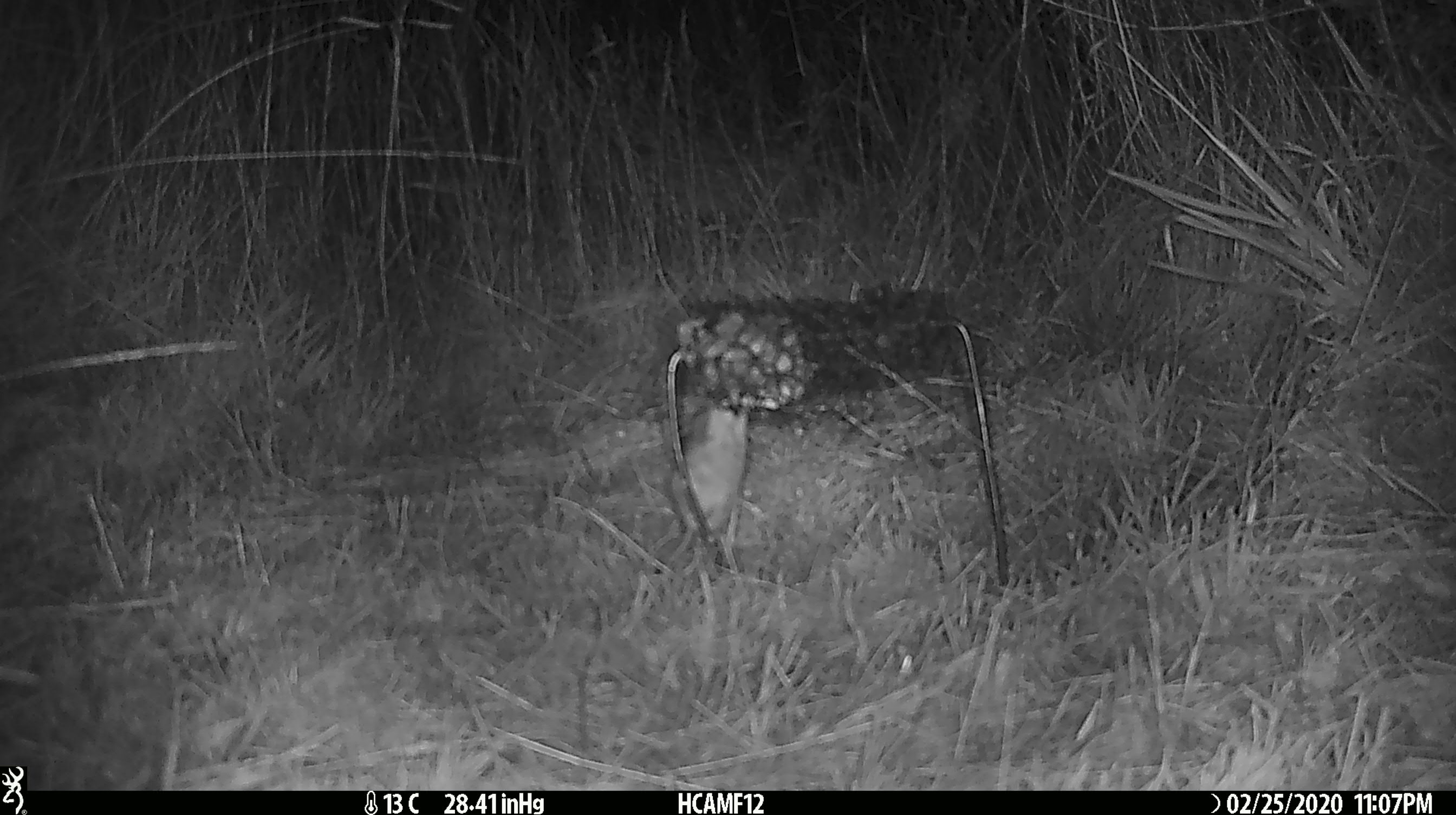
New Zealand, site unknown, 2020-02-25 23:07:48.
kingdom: Animalia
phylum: Chordata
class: Mammalia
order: Rodentia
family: Muridae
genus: Mus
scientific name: Mus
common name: mouse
Mouse (Mus).